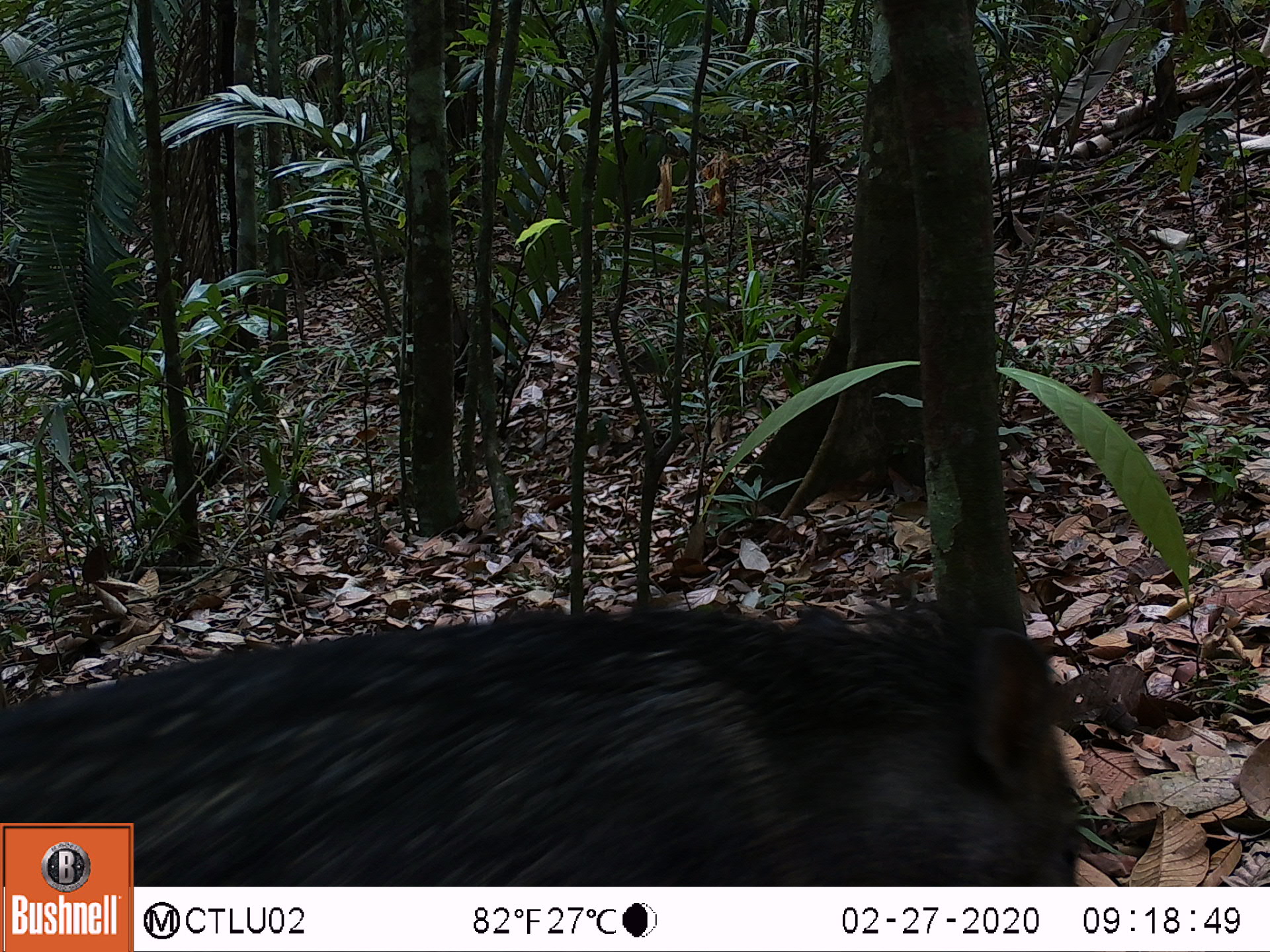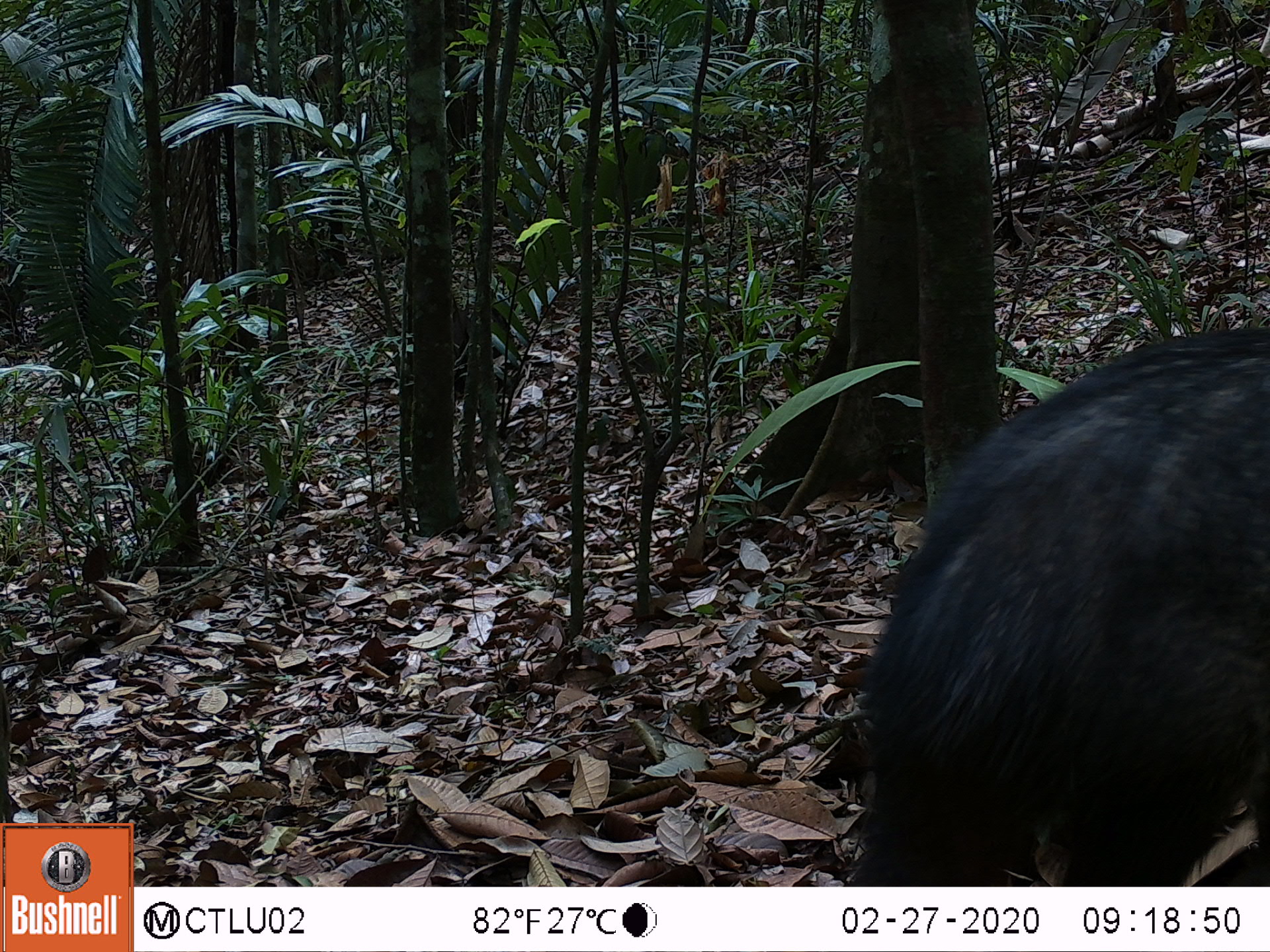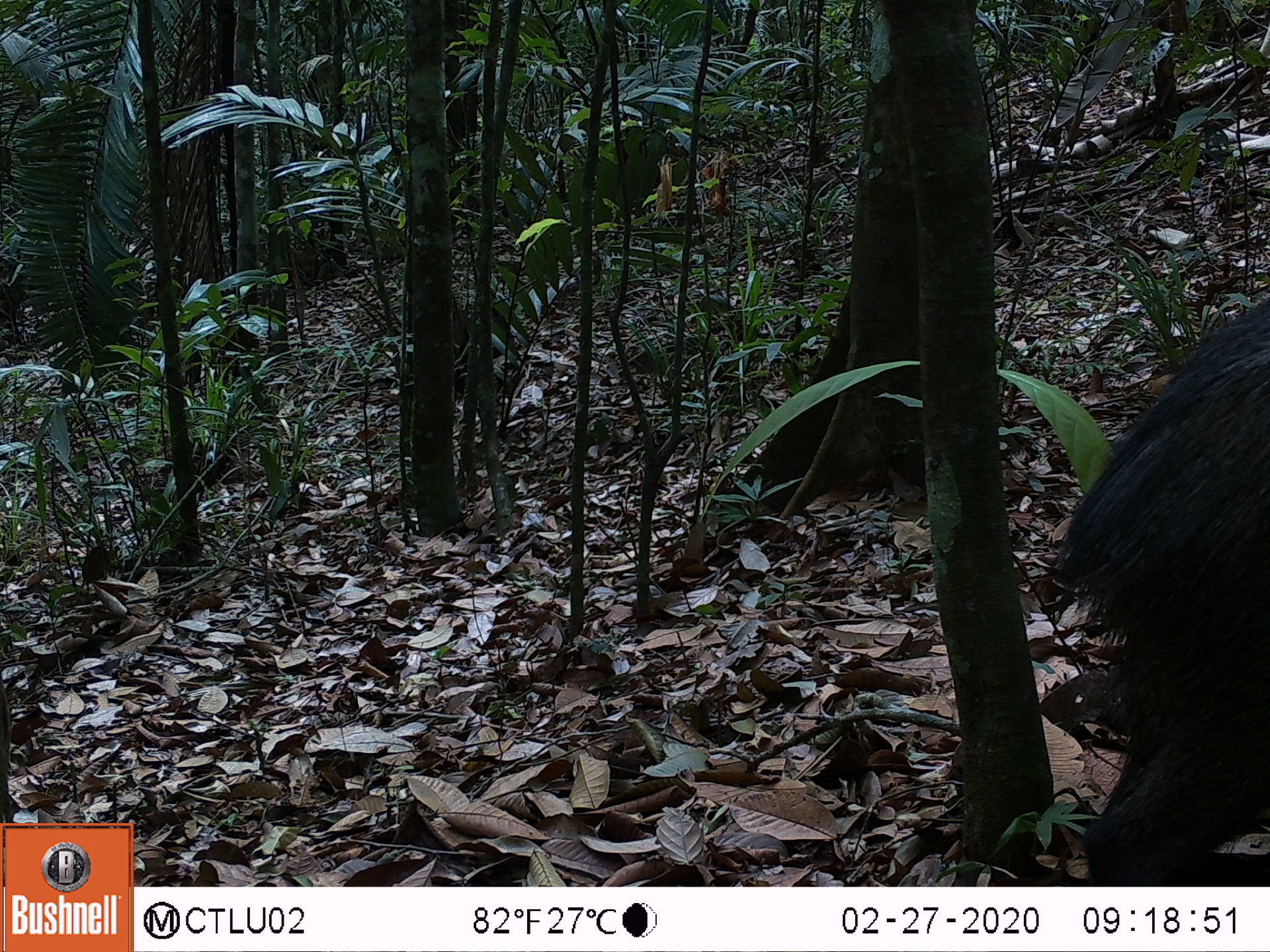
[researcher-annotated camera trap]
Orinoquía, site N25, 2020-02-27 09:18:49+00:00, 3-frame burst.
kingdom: Animalia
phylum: Chordata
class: Mammalia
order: Artiodactyla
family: Tayassuidae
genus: Pecari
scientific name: Pecari tajacu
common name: collared peccary